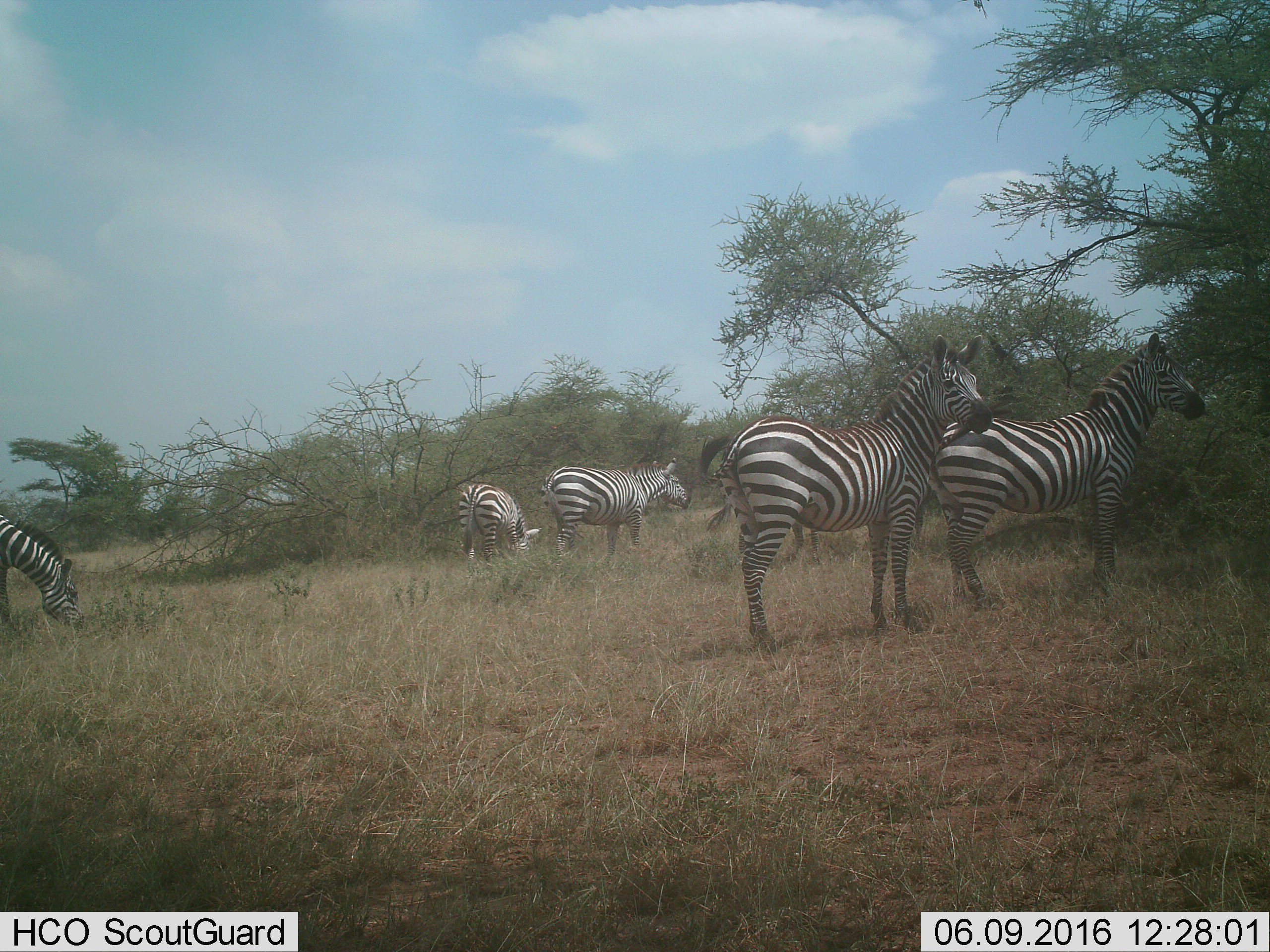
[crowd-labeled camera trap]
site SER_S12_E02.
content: unidentified animal